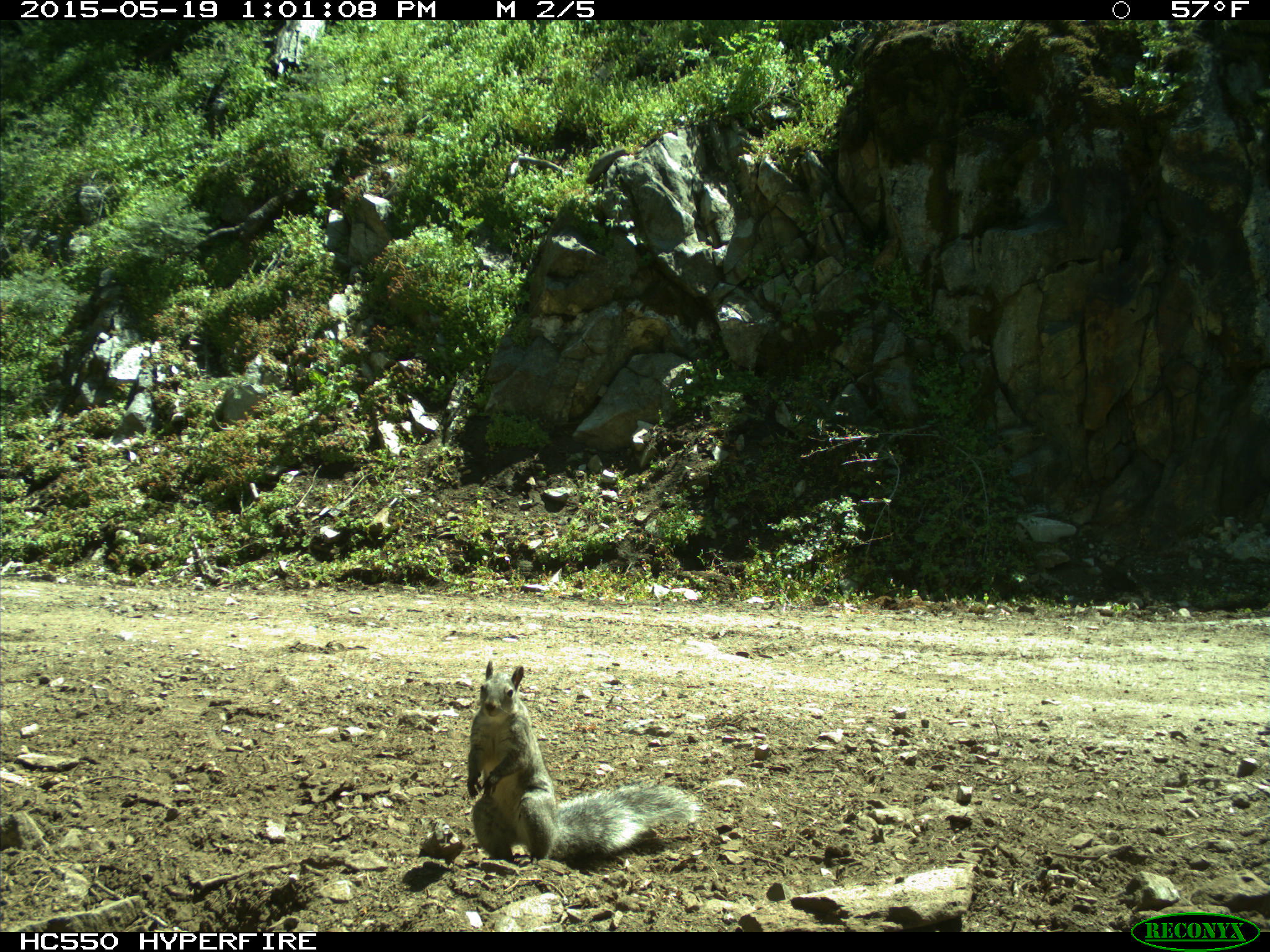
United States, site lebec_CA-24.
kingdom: Animalia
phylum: Chordata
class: Mammalia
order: Rodentia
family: Sciuridae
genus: Sciurus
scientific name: Sciurus carolinensis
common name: eastern gray squirrel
Sciurus carolinensis (eastern gray squirrel).